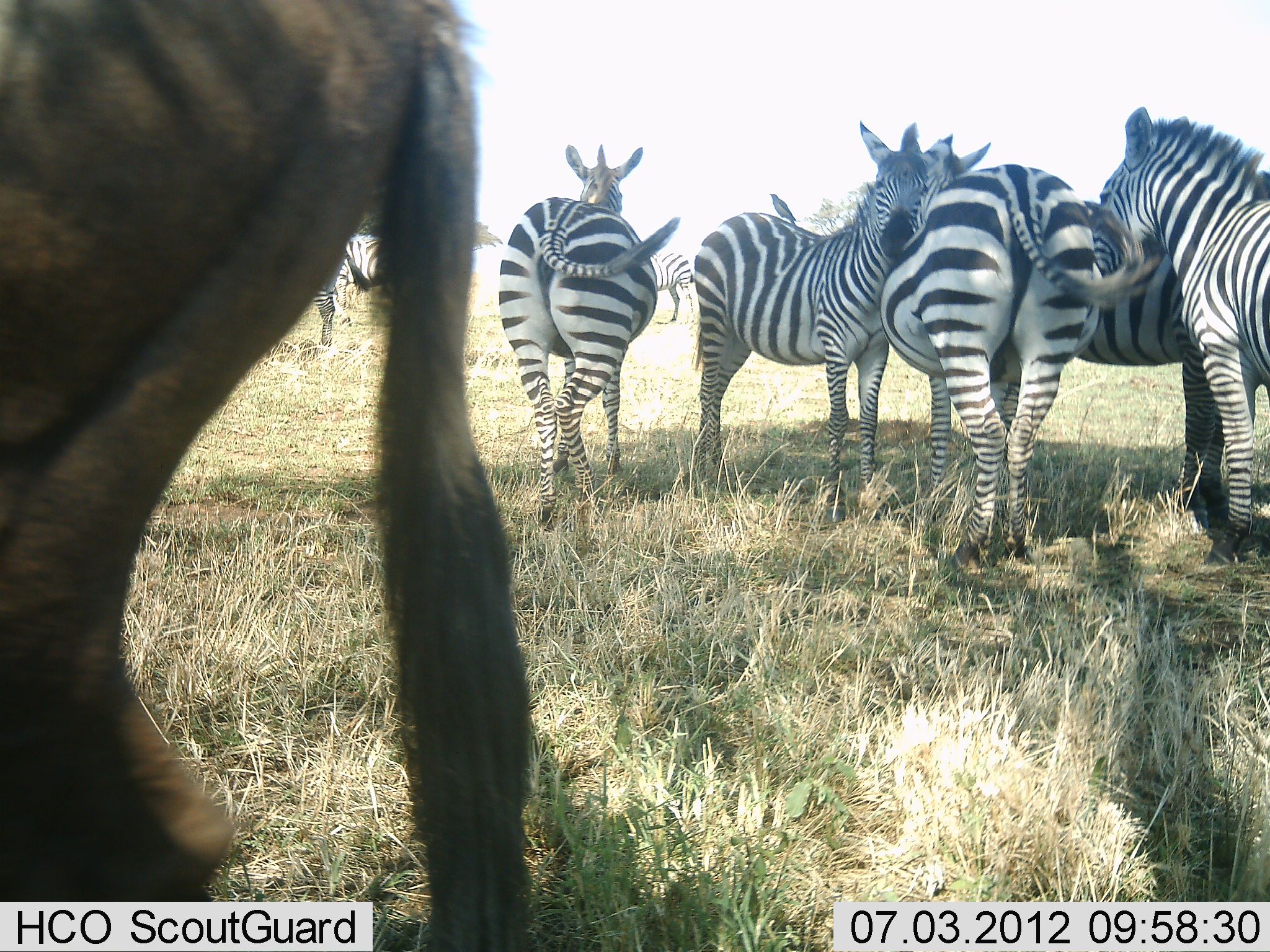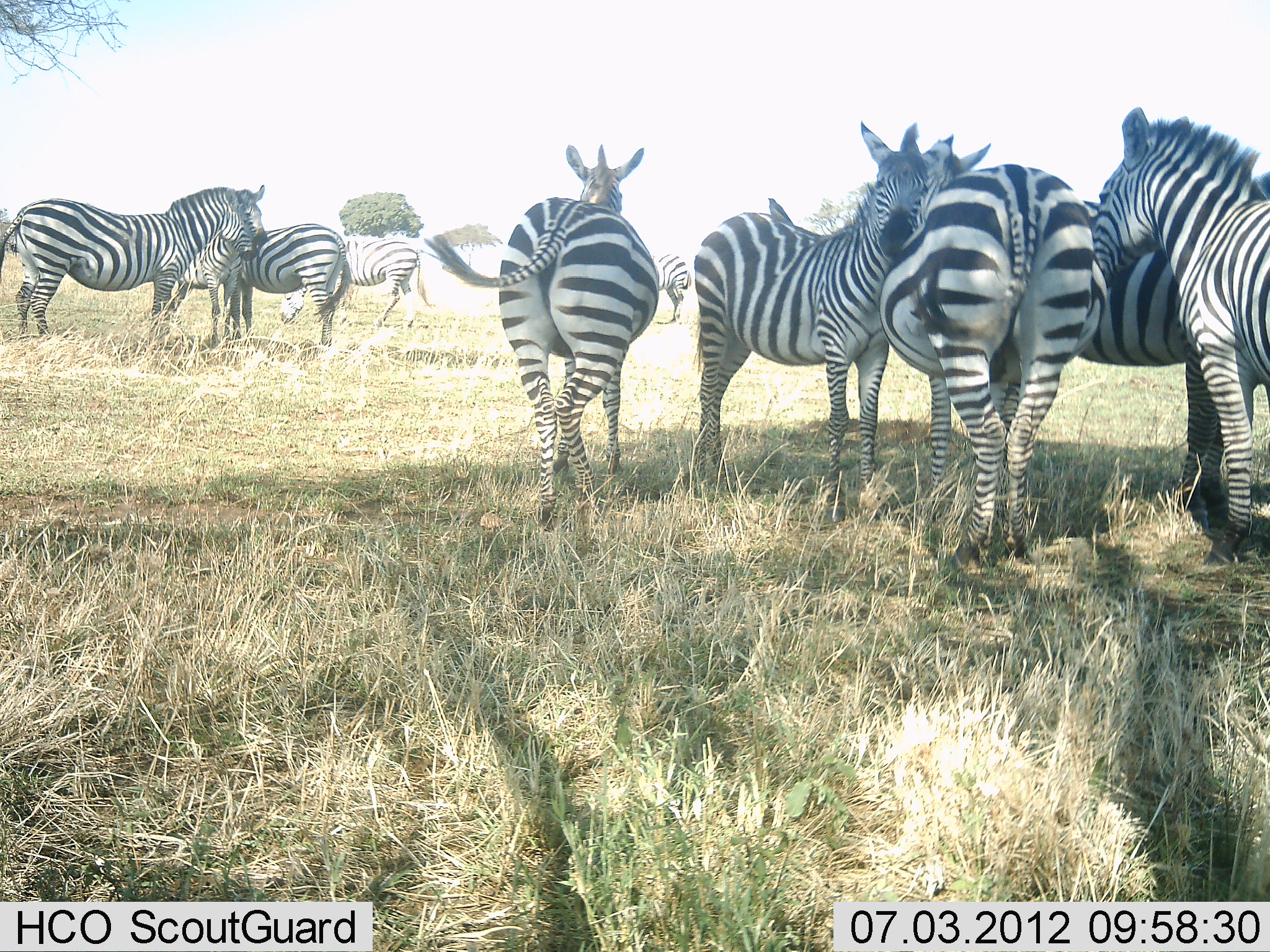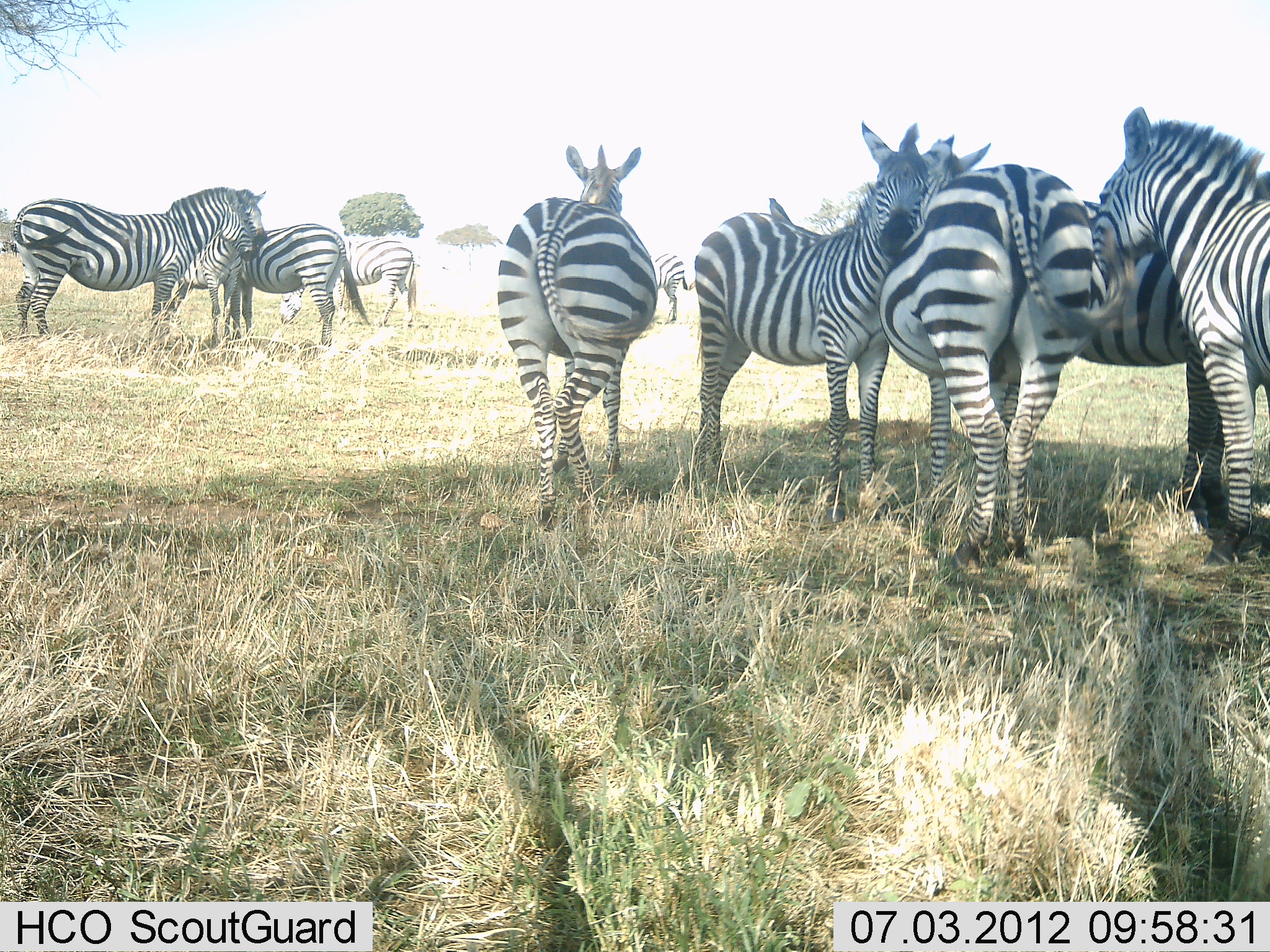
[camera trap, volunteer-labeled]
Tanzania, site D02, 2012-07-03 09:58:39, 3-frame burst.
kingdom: Animalia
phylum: Chordata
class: Mammalia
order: Perissodactyla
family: Equidae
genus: Equus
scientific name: Equus quagga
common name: plains zebra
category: zebra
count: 10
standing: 100%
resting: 15%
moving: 20%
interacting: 45%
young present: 15%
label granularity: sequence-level